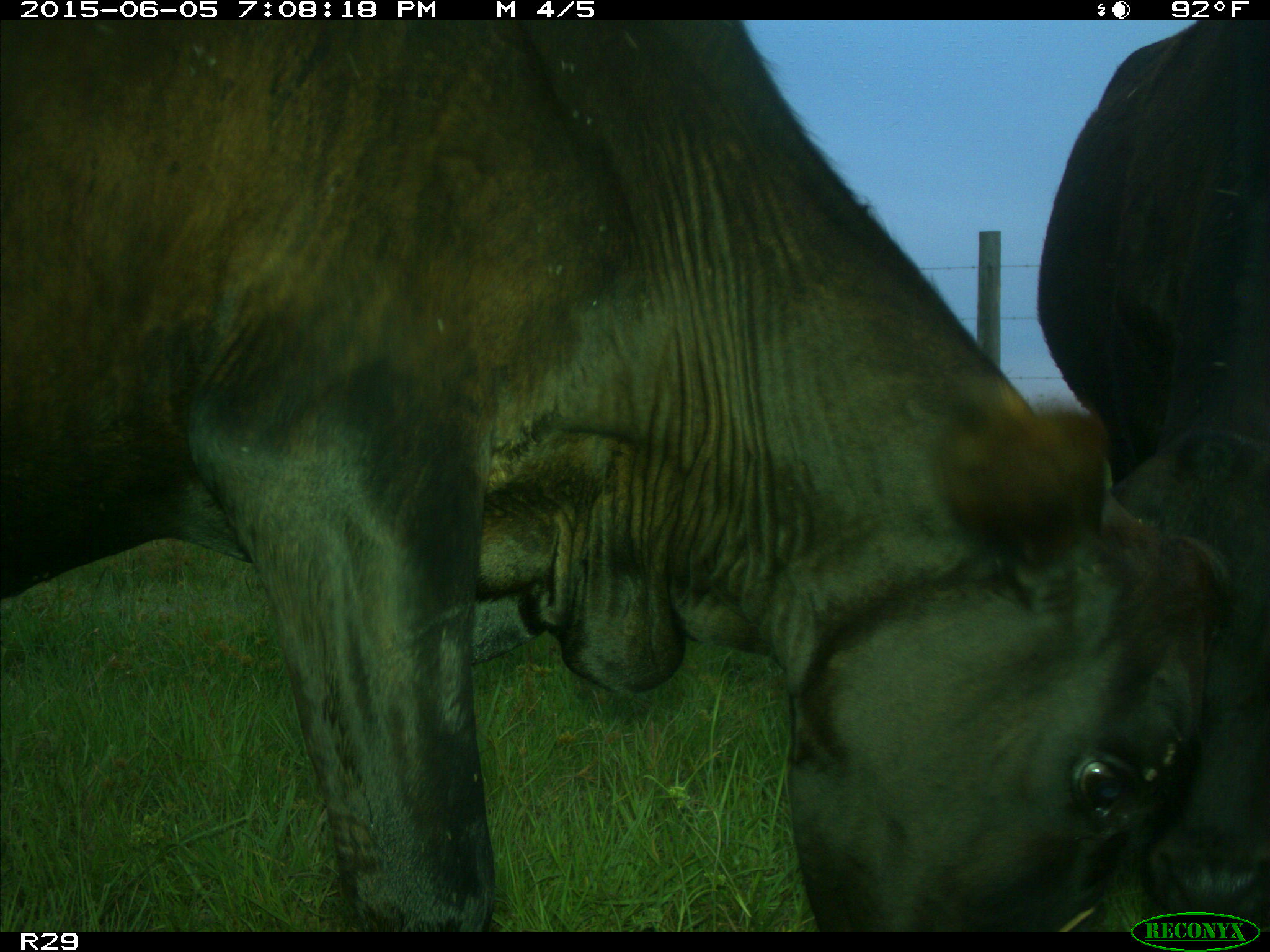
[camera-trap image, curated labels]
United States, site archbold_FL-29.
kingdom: Animalia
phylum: Chordata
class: Mammalia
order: Artiodactyla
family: Bovidae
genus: Bos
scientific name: Bos taurus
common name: domestic cow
Bos taurus (domestic cow).